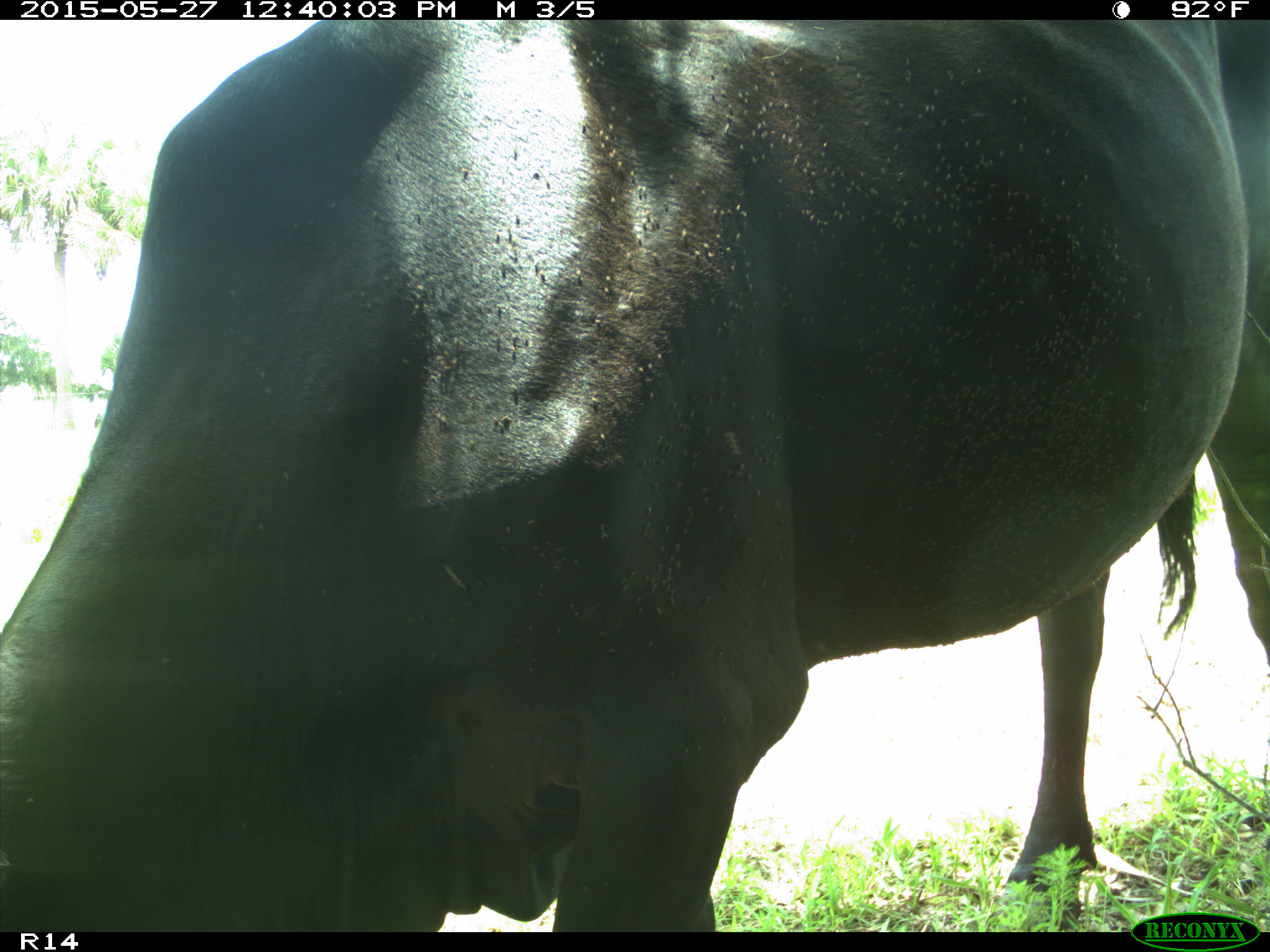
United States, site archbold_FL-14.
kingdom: Animalia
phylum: Chordata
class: Mammalia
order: Artiodactyla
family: Bovidae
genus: Bos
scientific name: Bos taurus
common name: domestic cow